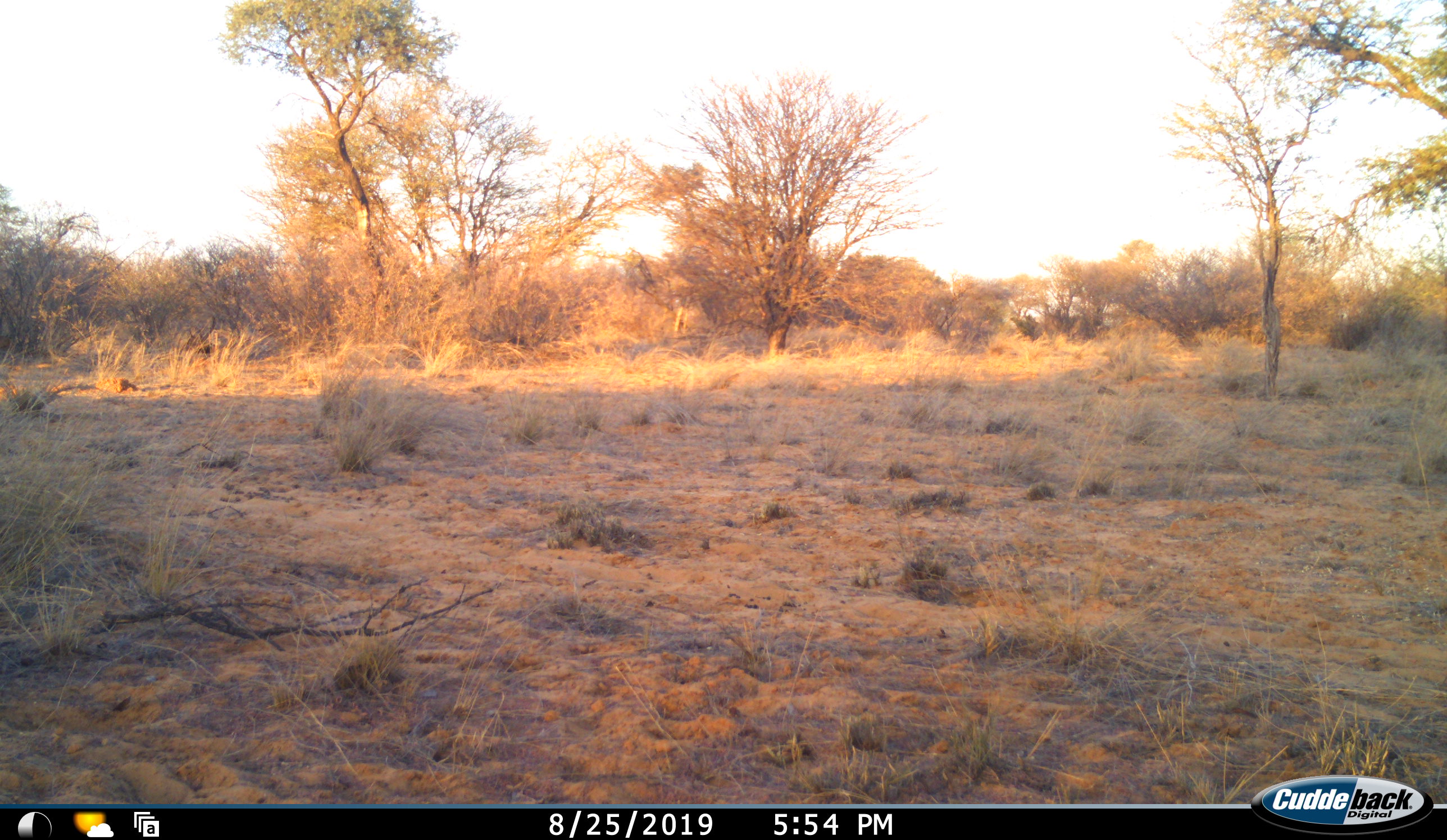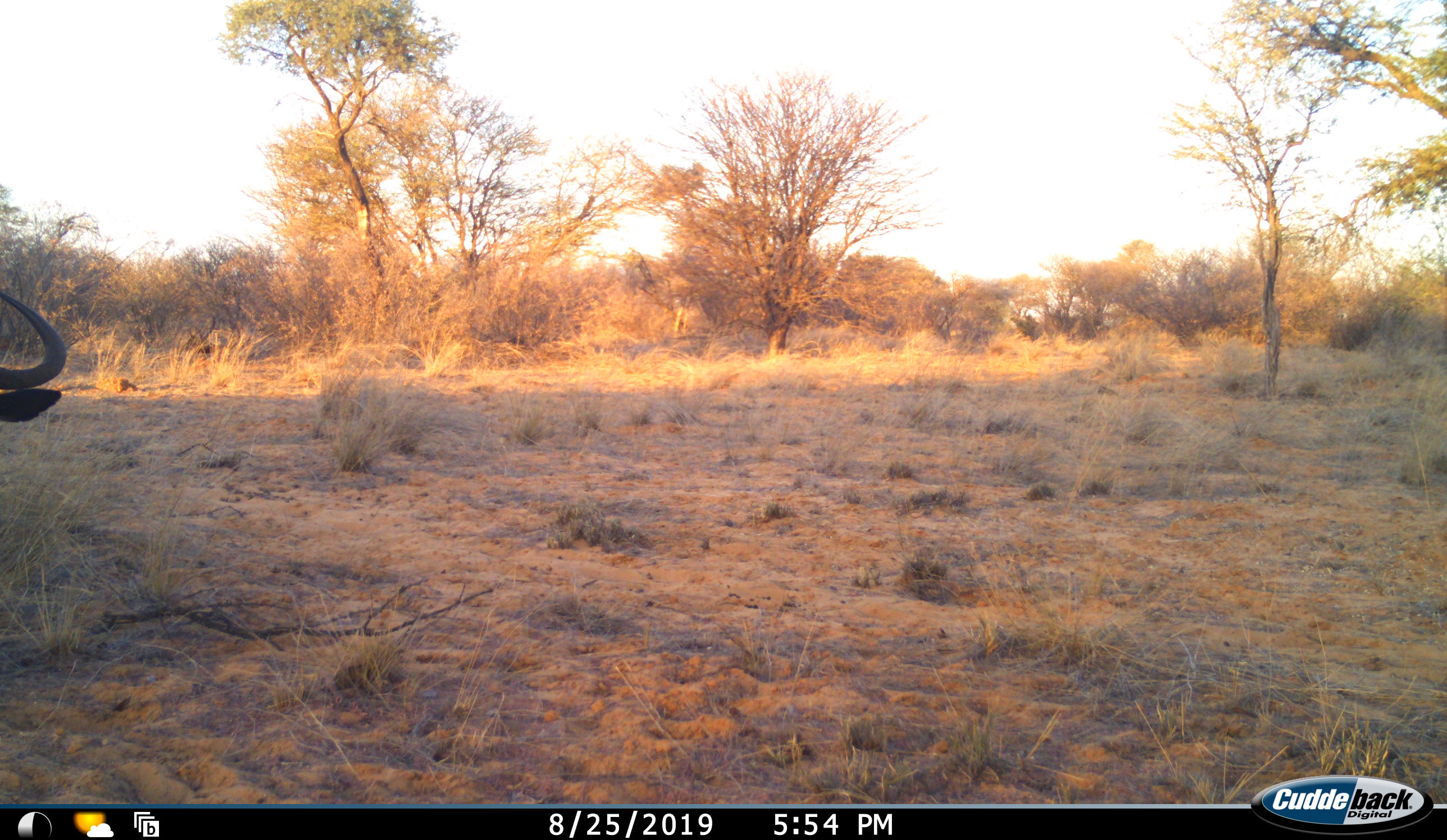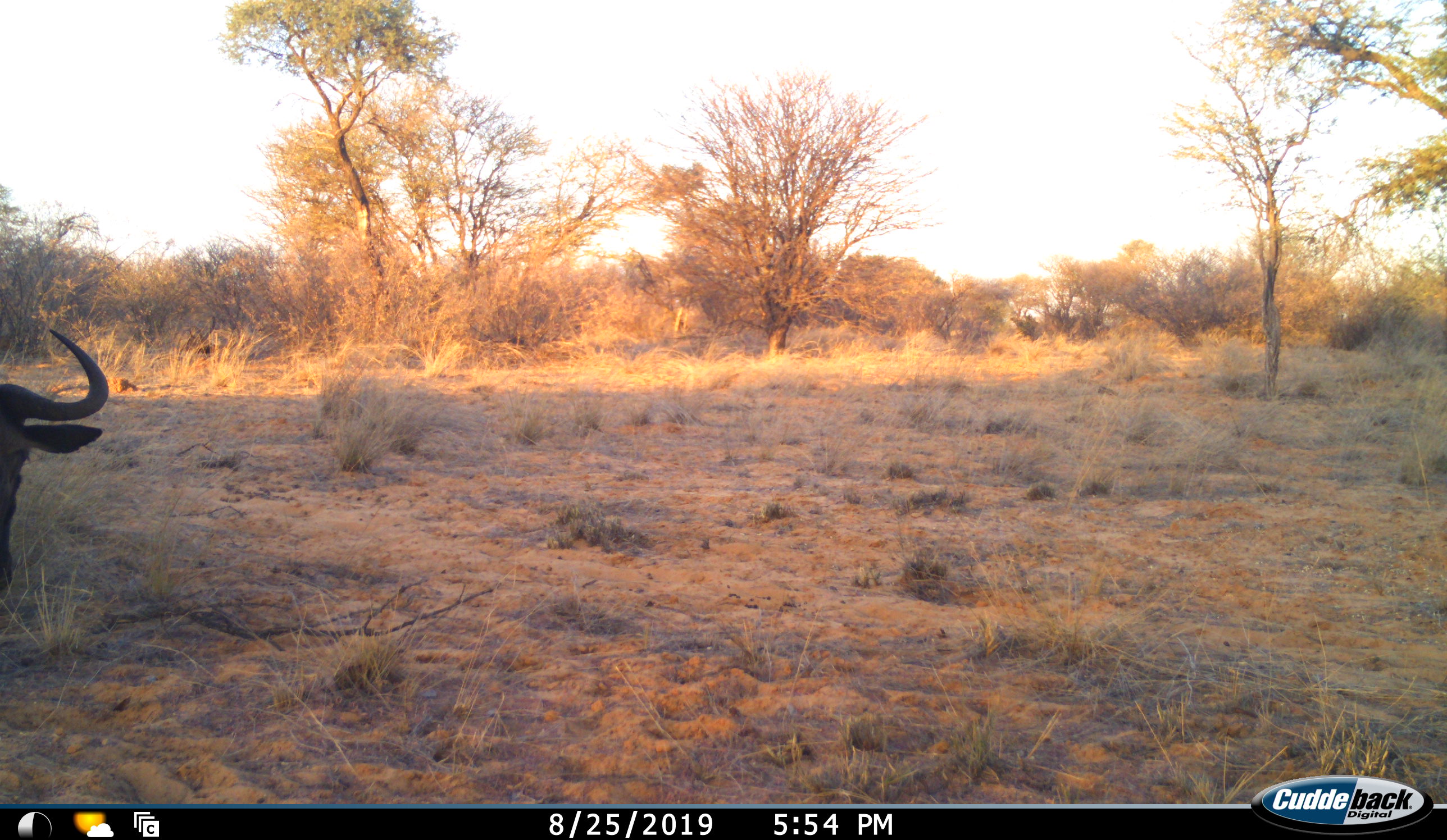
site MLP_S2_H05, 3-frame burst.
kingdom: Animalia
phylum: Chordata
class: Mammalia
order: Artiodactyla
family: Bovidae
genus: Connochaetes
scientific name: Connochaetes taurinus taurinus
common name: blue wildebeest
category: wildebeestblue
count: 1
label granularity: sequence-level